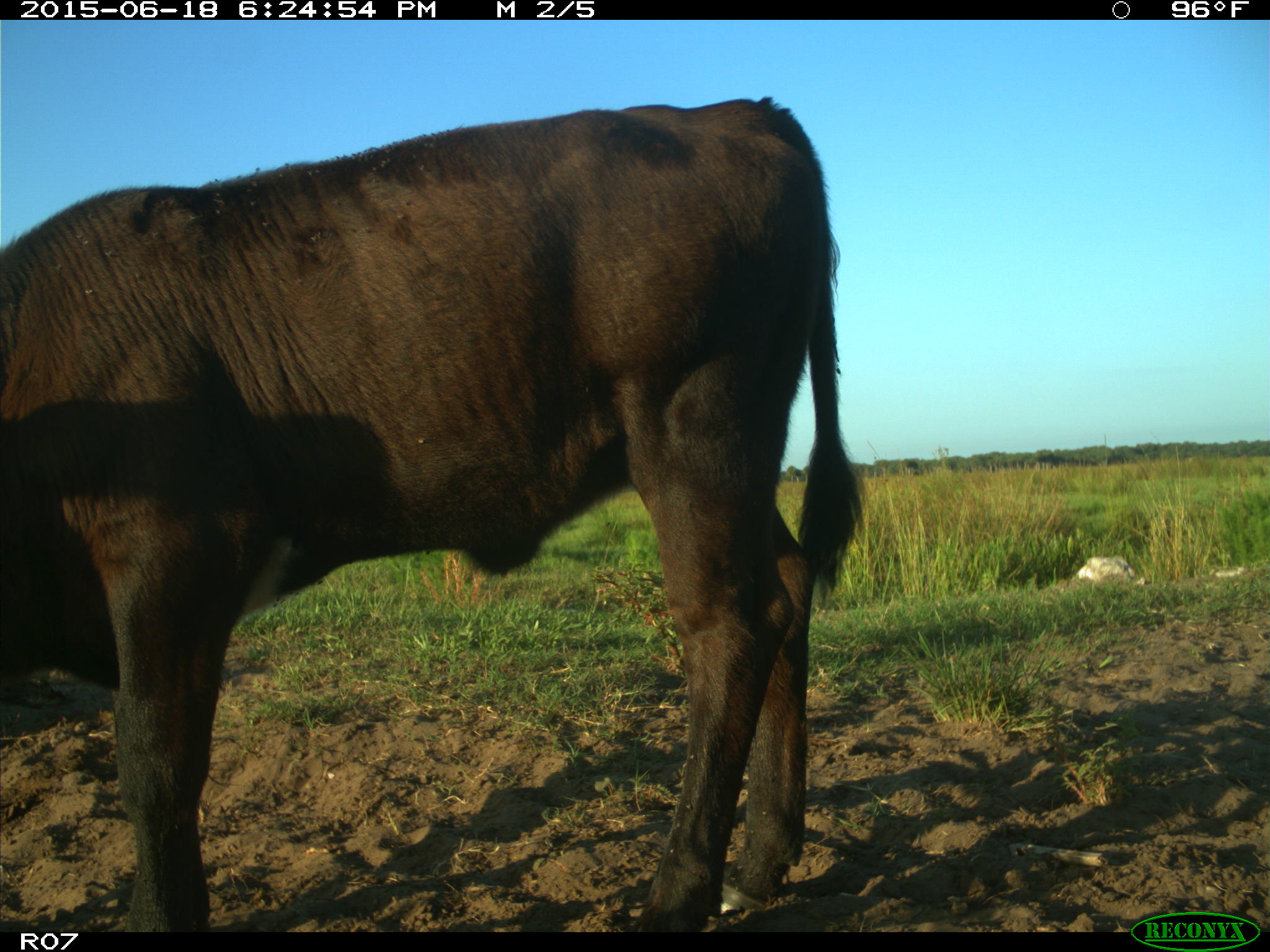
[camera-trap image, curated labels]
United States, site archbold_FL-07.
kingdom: Animalia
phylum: Chordata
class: Mammalia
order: Artiodactyla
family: Bovidae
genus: Bos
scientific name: Bos taurus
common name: domestic cow